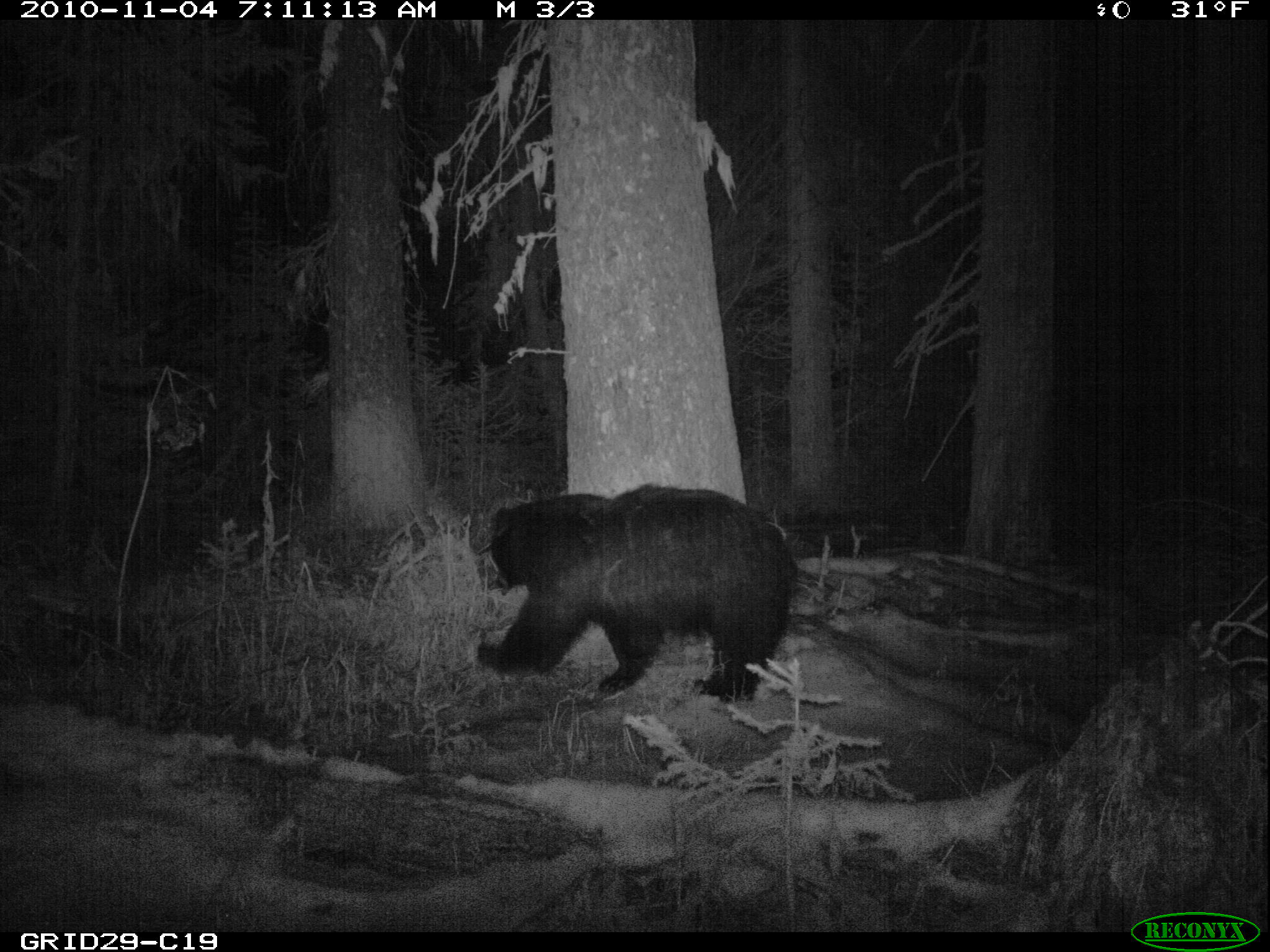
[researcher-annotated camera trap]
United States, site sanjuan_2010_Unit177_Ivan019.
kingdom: Animalia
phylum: Chordata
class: Mammalia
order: Carnivora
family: Ursidae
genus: Ursus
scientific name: Ursus americanus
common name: american black bear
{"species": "Ursus americanus (american black bear)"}